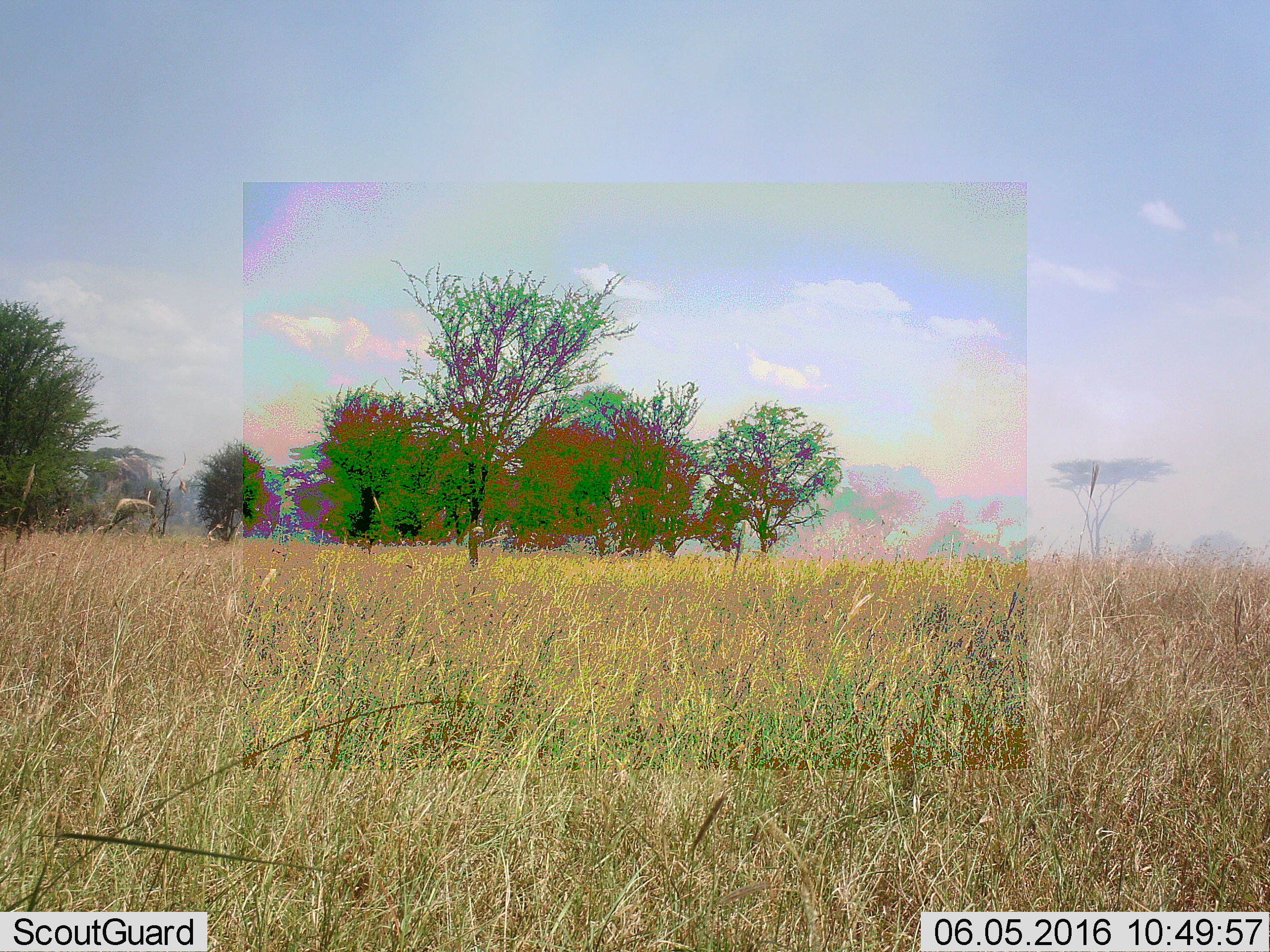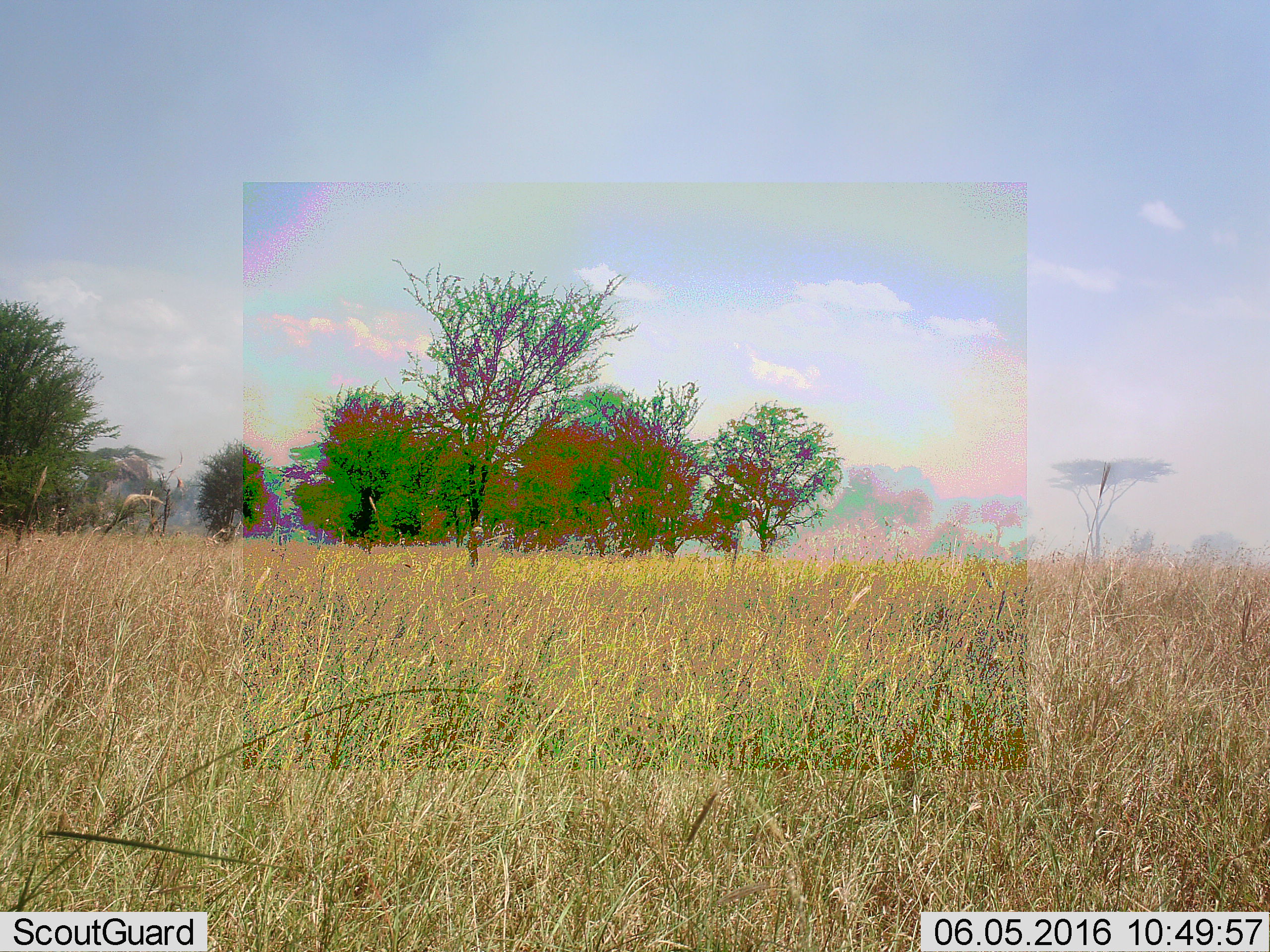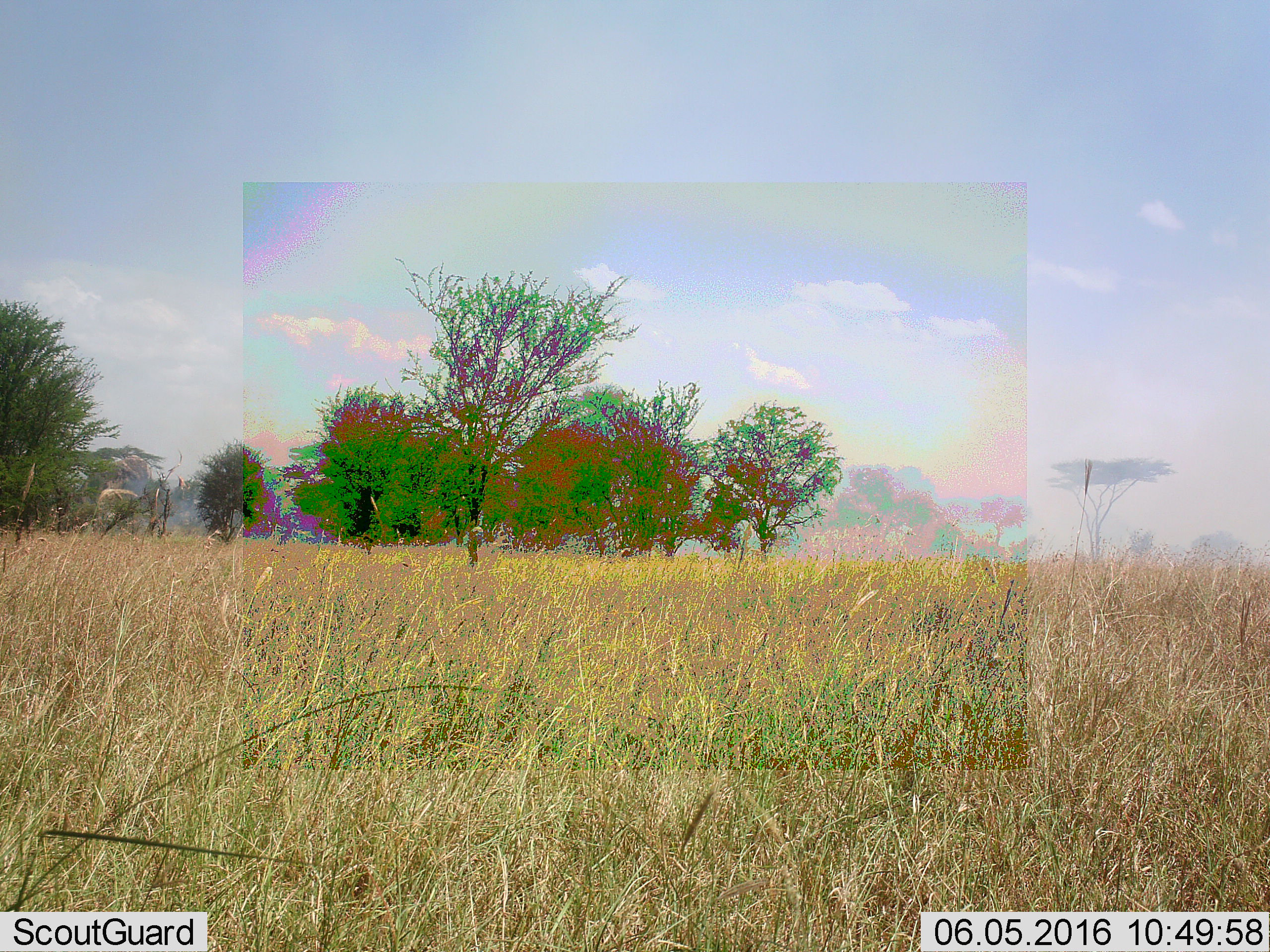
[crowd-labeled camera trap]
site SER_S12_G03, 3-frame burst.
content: unidentified animal